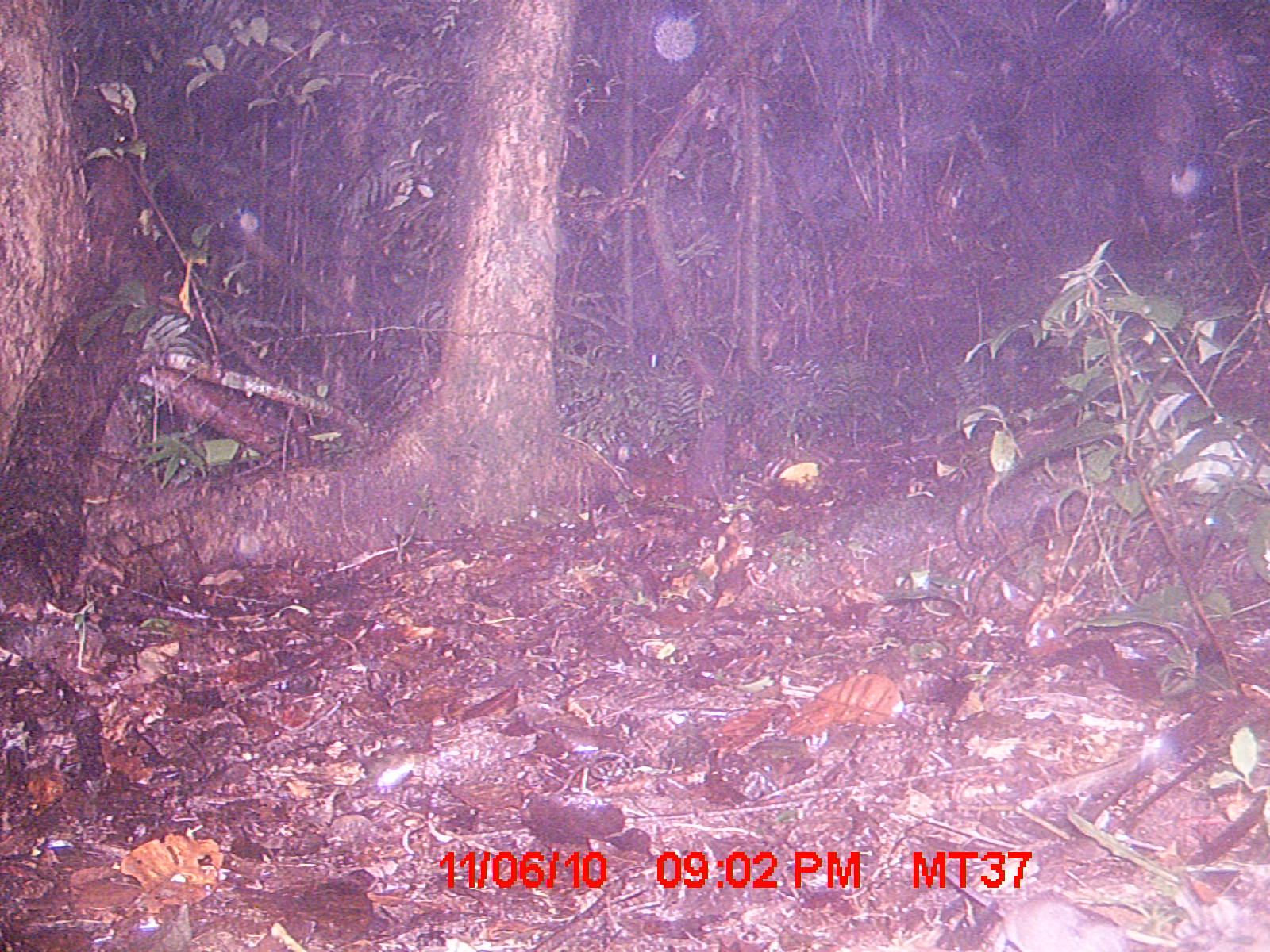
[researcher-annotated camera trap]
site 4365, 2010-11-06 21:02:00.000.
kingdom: Animalia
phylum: Chordata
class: Mammalia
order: Rodentia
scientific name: Rodentia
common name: rodents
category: unknown rodent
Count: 1.